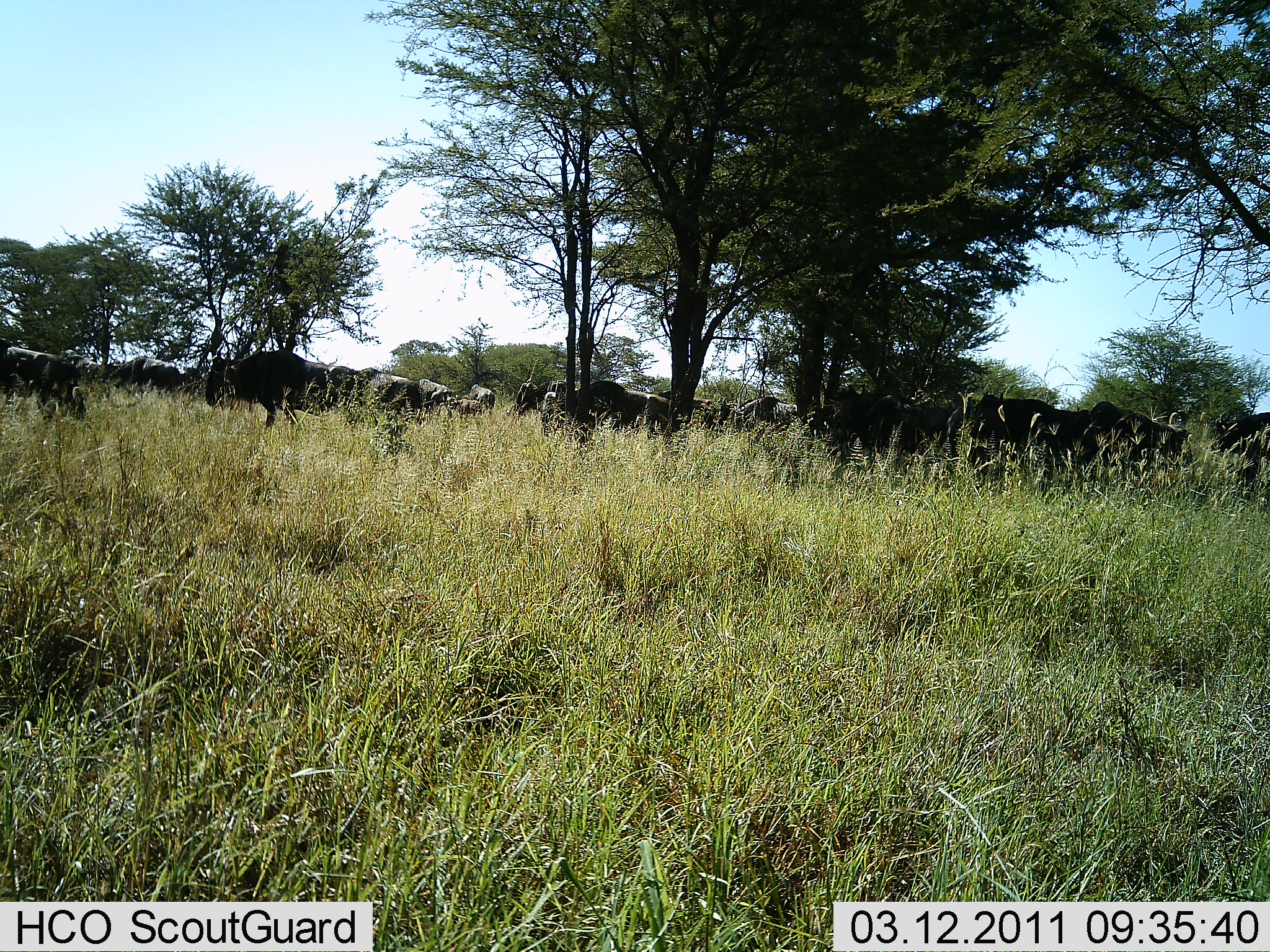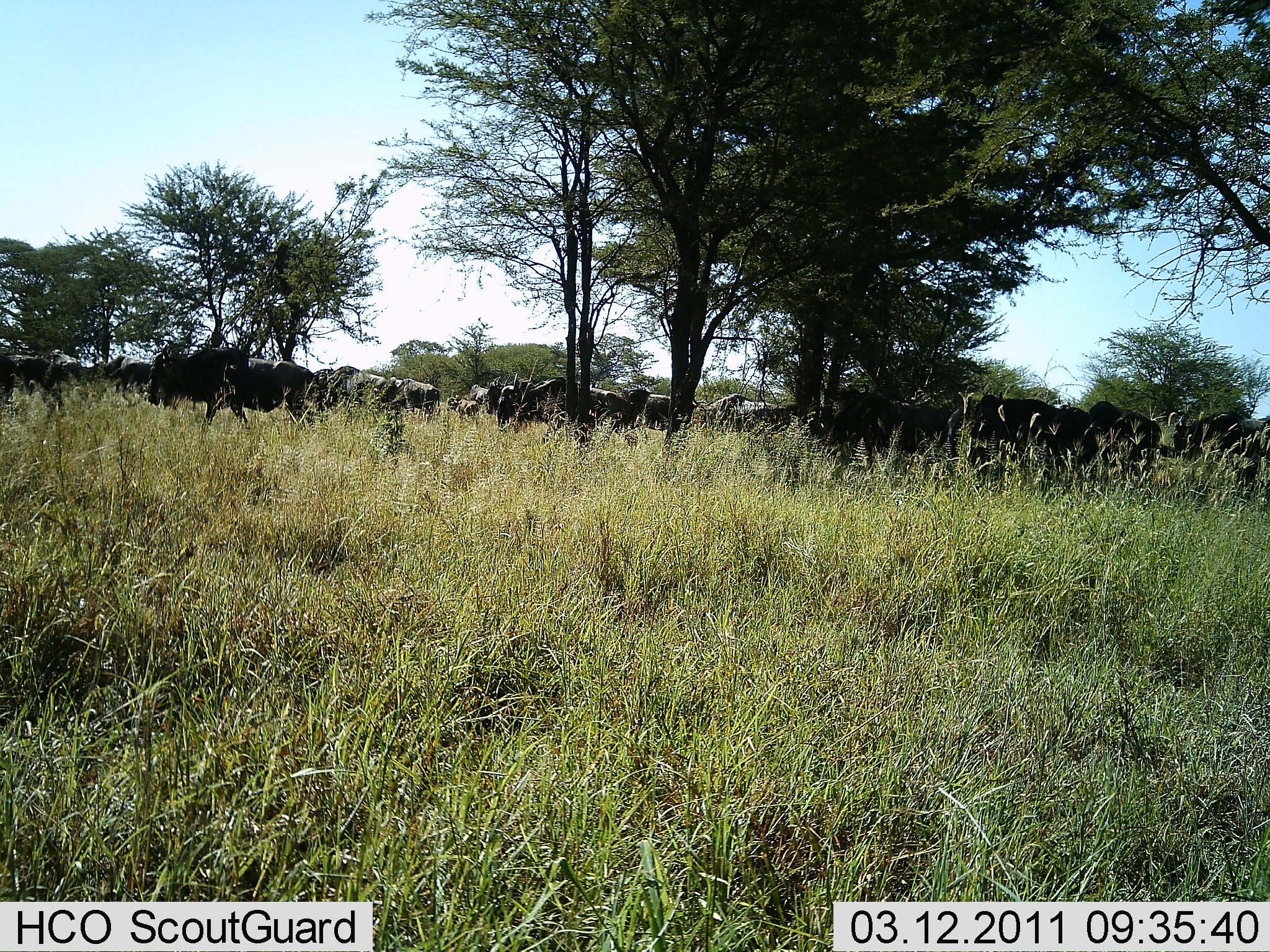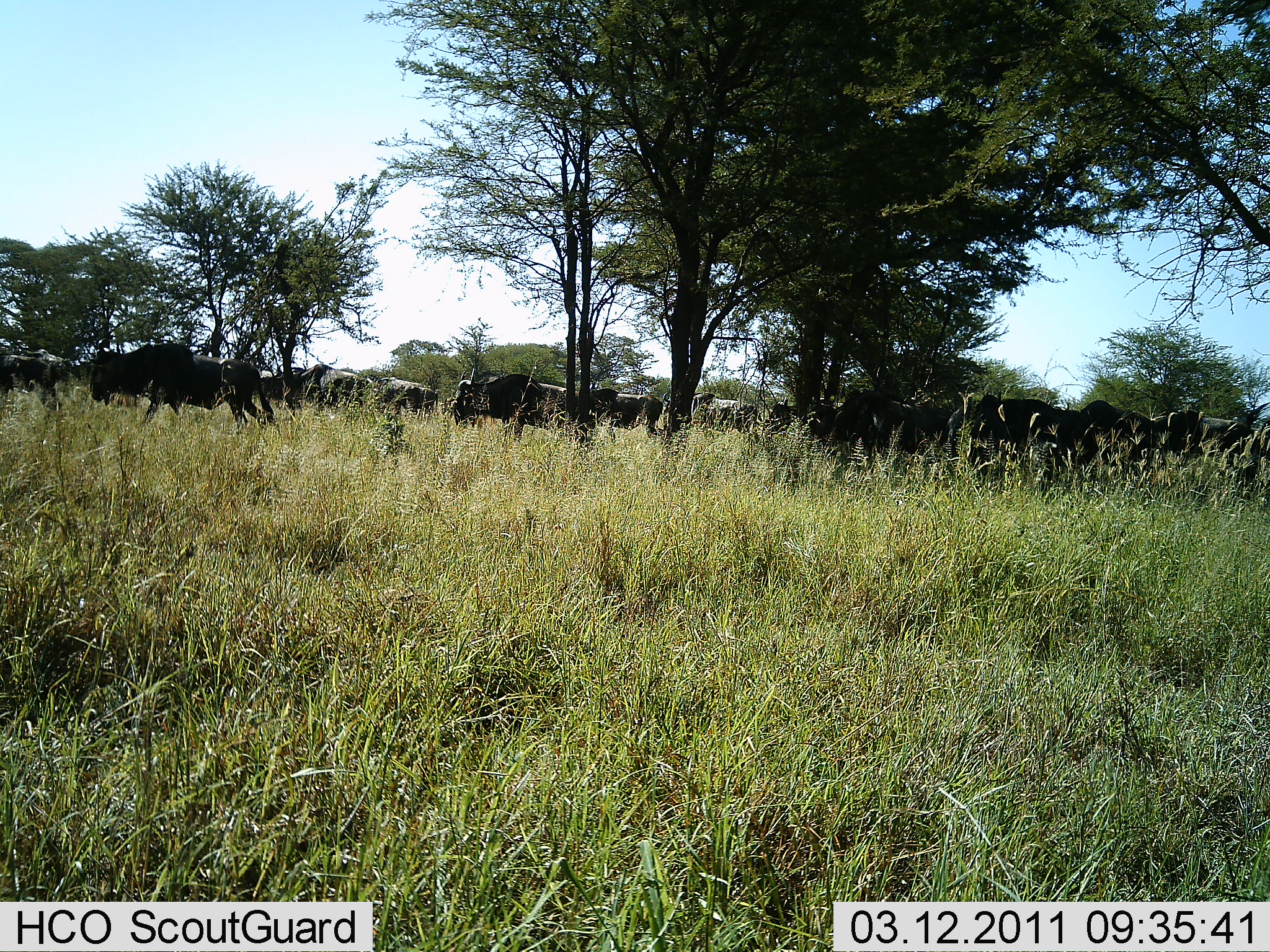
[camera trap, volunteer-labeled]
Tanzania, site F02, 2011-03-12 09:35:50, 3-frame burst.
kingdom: Animalia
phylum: Chordata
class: Mammalia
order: Artiodactyla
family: Bovidae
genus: Connochaetes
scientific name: Connochaetes taurinus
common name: blue wildebeest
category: wildebeest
Wildebeest (blue wildebeest) (Connochaetes taurinus), count 11-50. Behavior (volunteer vote fractions): standing 17%, resting 0%, moving 92%, interacting 0%. Young present (vote fraction): 0%. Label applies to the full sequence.